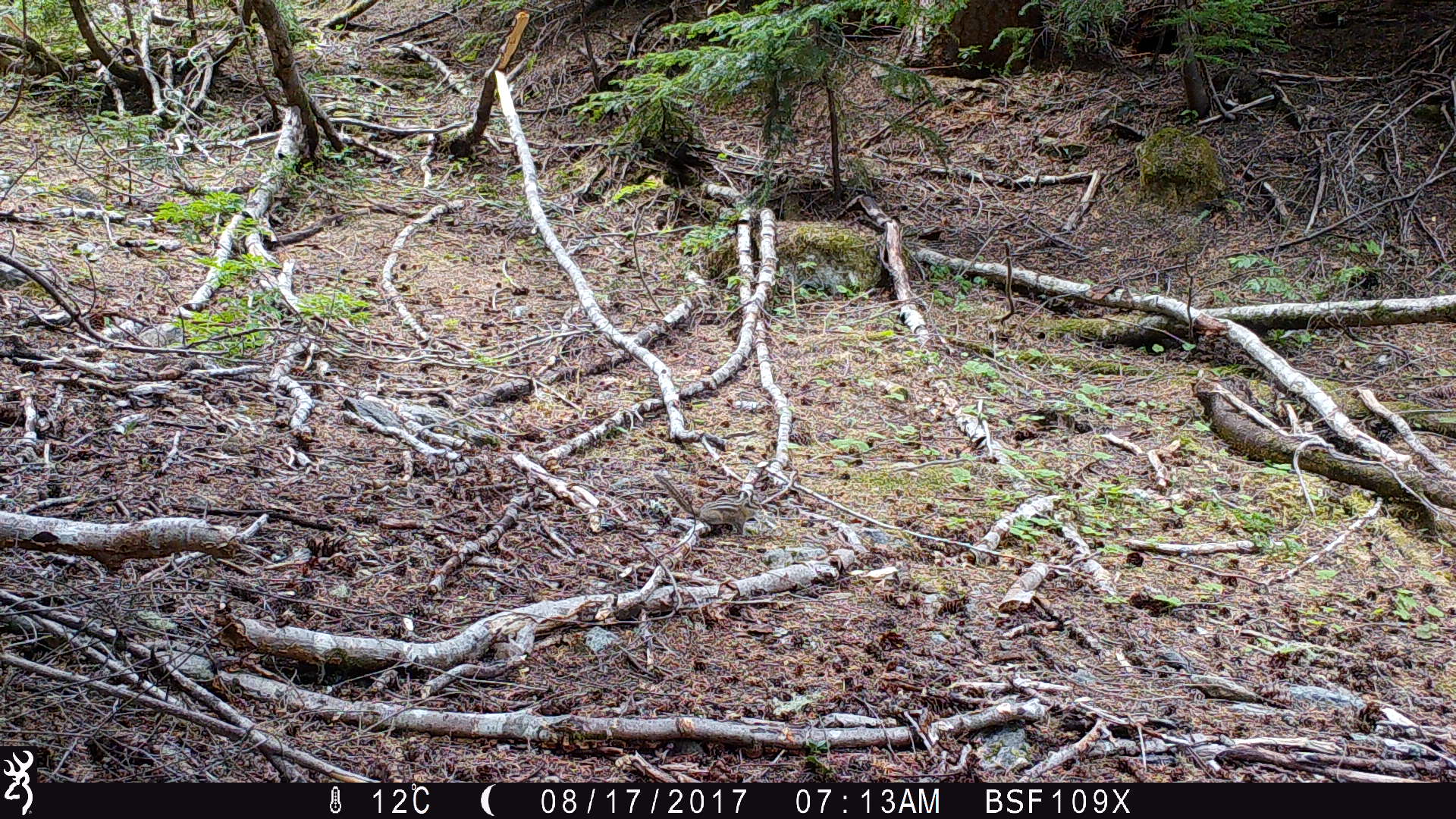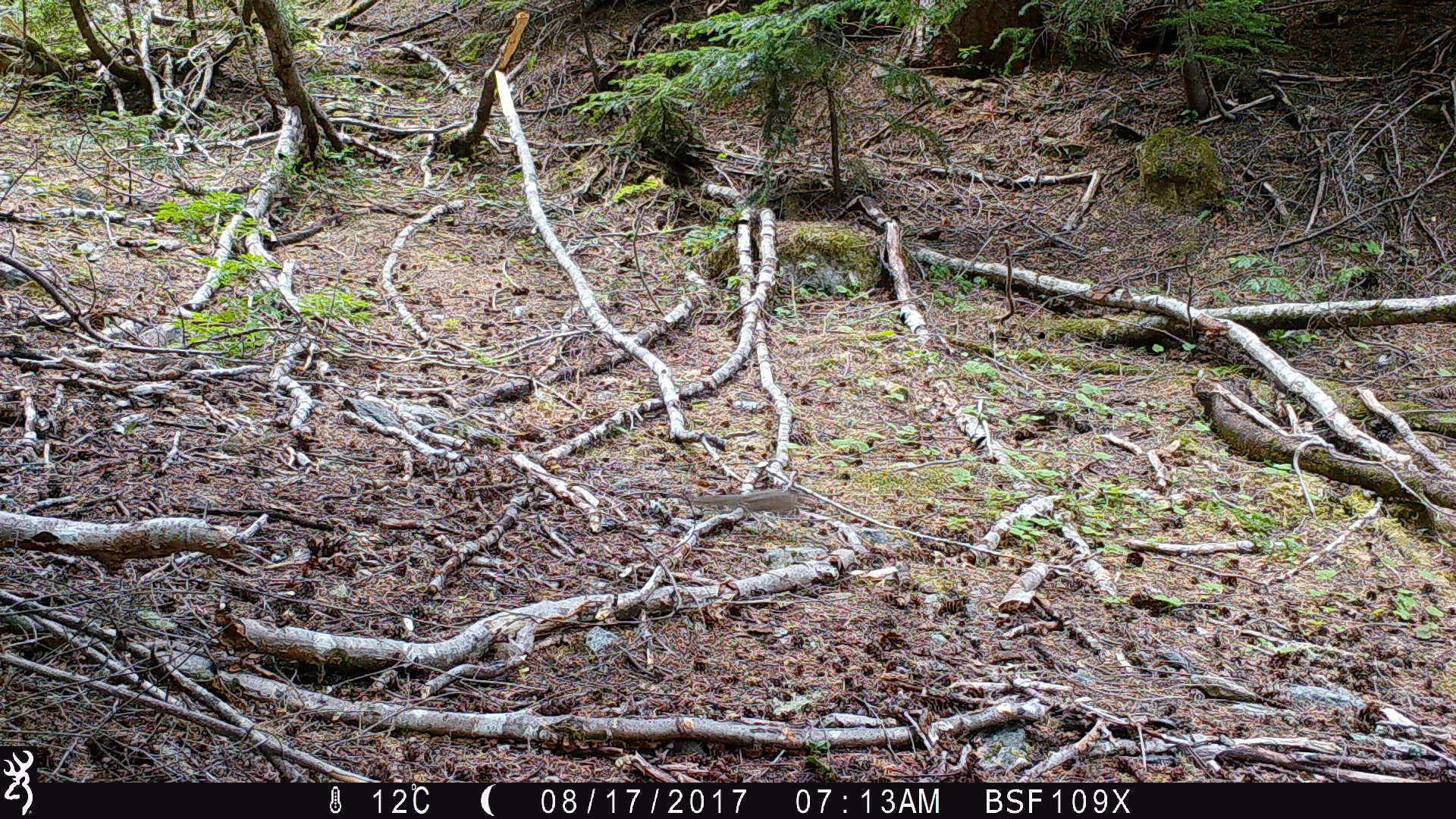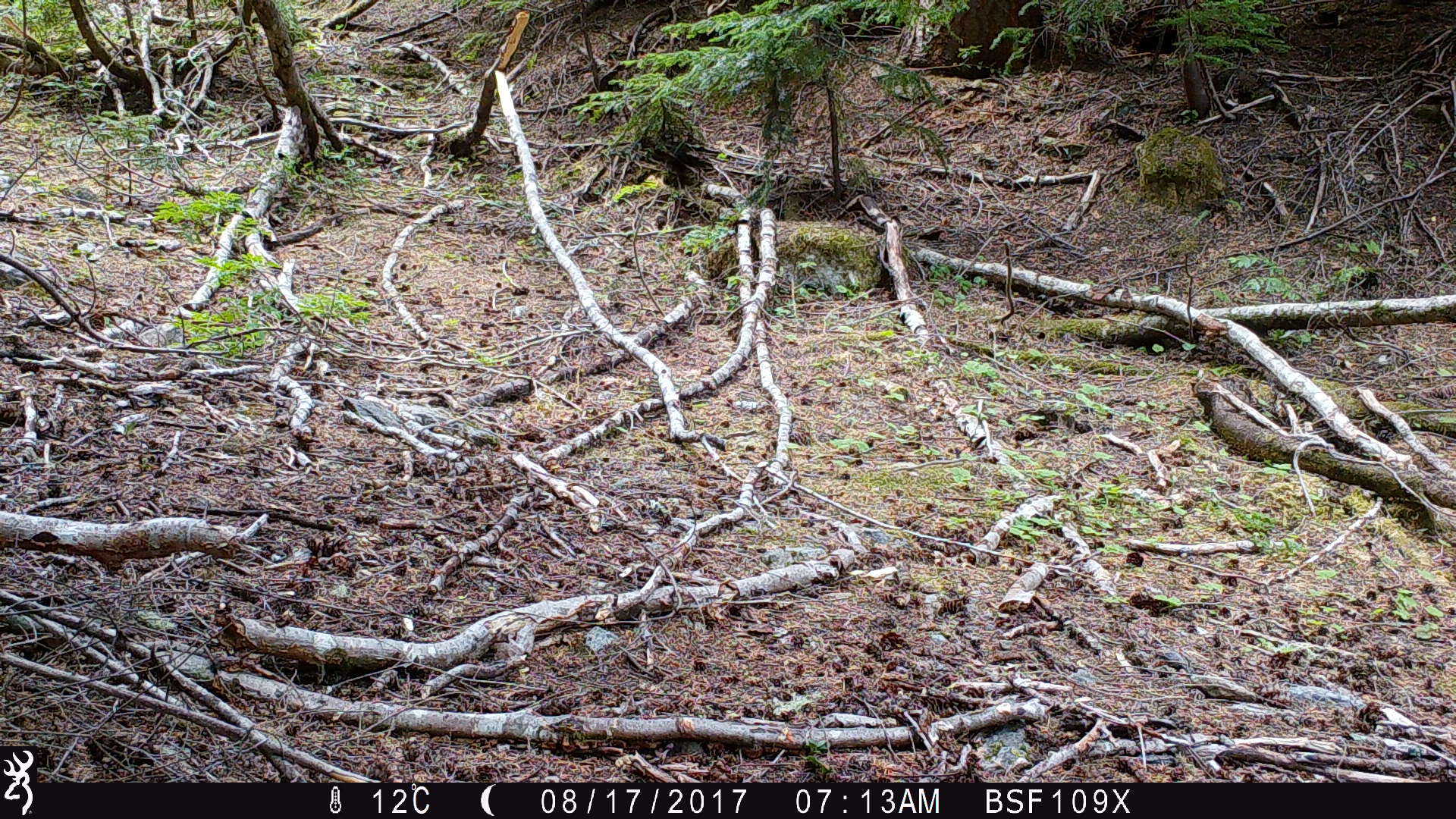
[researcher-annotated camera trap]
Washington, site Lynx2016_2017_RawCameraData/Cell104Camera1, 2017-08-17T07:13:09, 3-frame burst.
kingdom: Animalia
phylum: Chordata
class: Mammalia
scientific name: Mammalia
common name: small mammal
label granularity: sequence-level